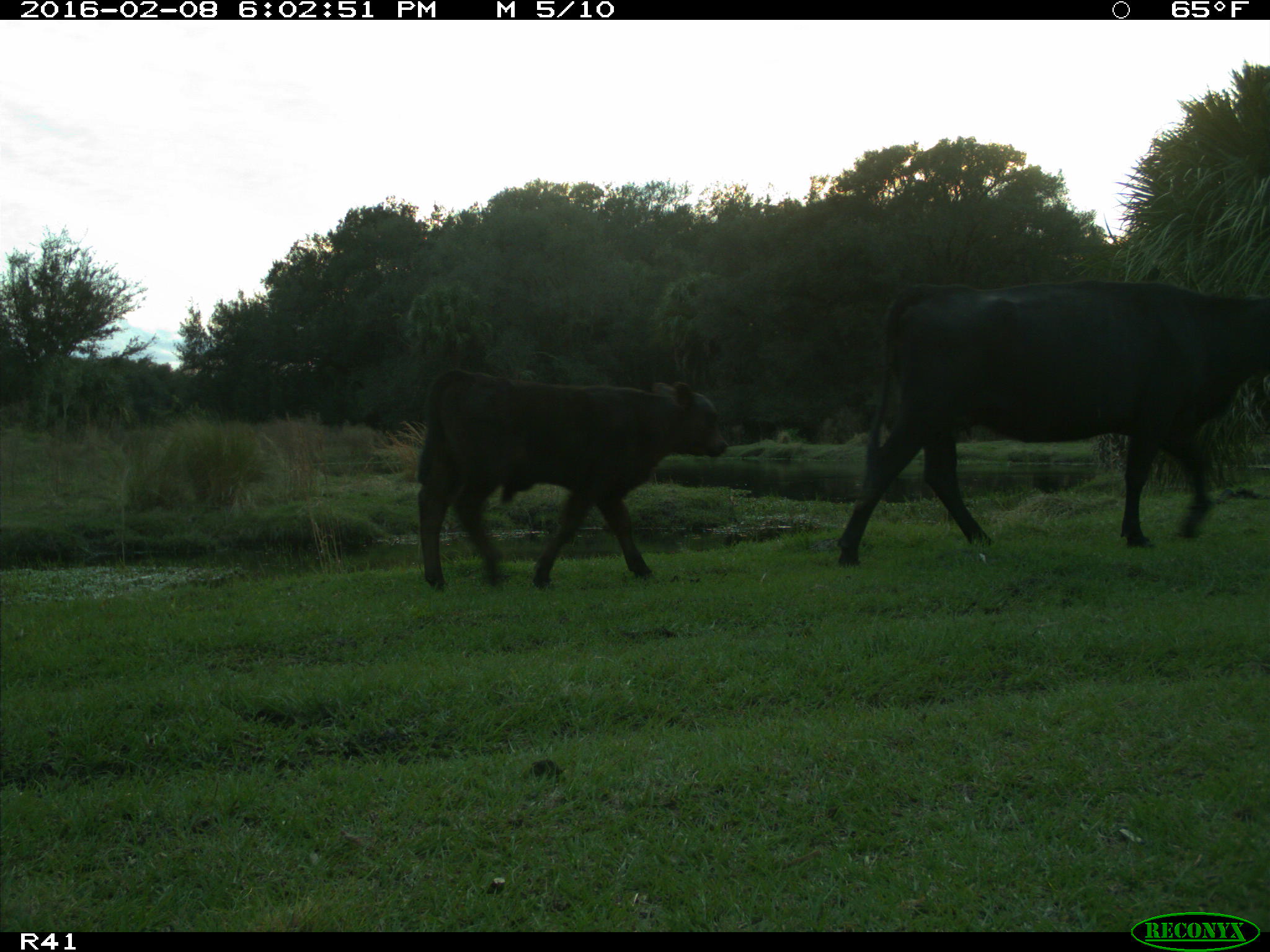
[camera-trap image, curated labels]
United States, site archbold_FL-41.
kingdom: Animalia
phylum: Chordata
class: Mammalia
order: Artiodactyla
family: Bovidae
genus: Bos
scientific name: Bos taurus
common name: domestic cow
Bos taurus (domestic cow).